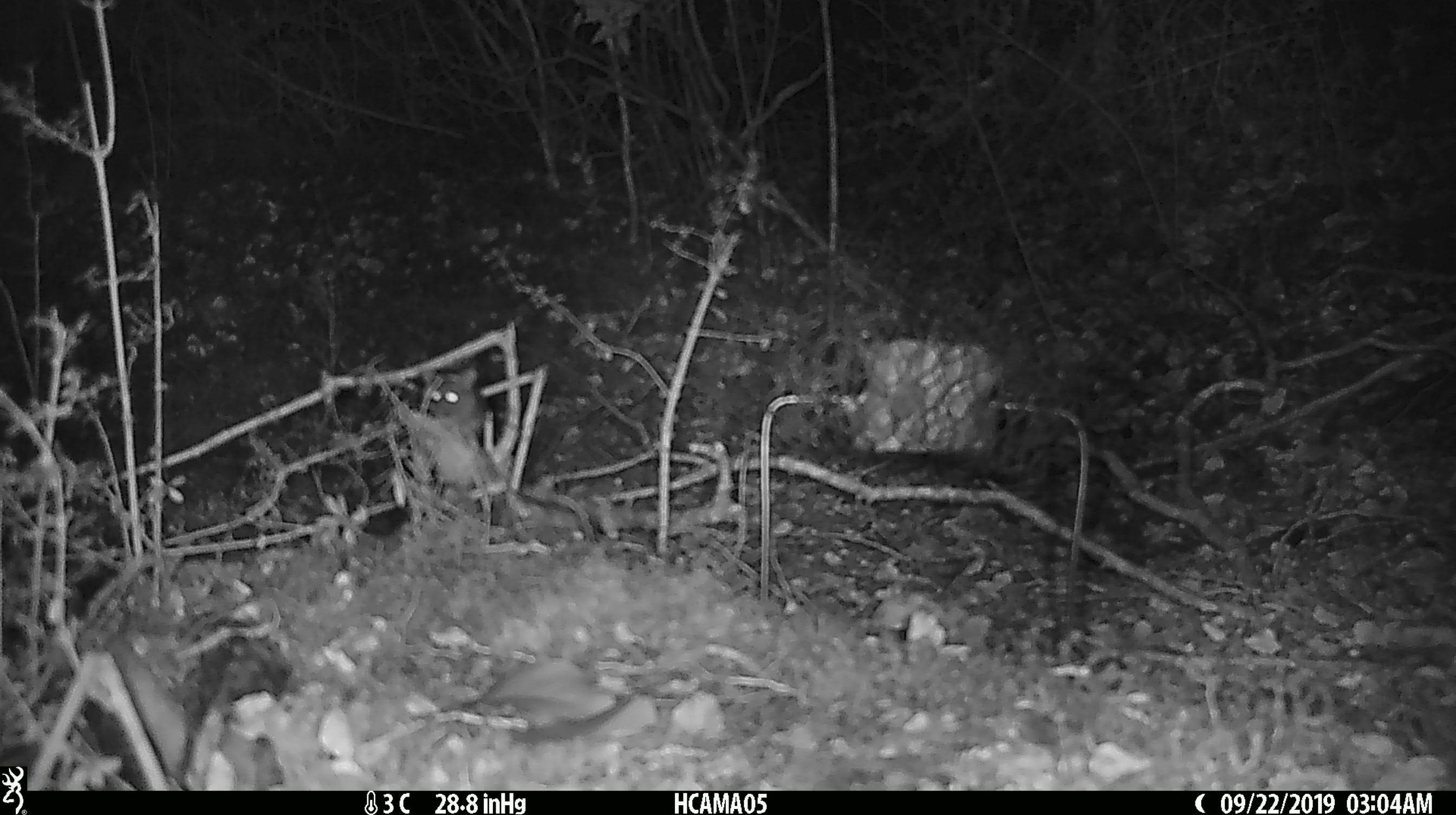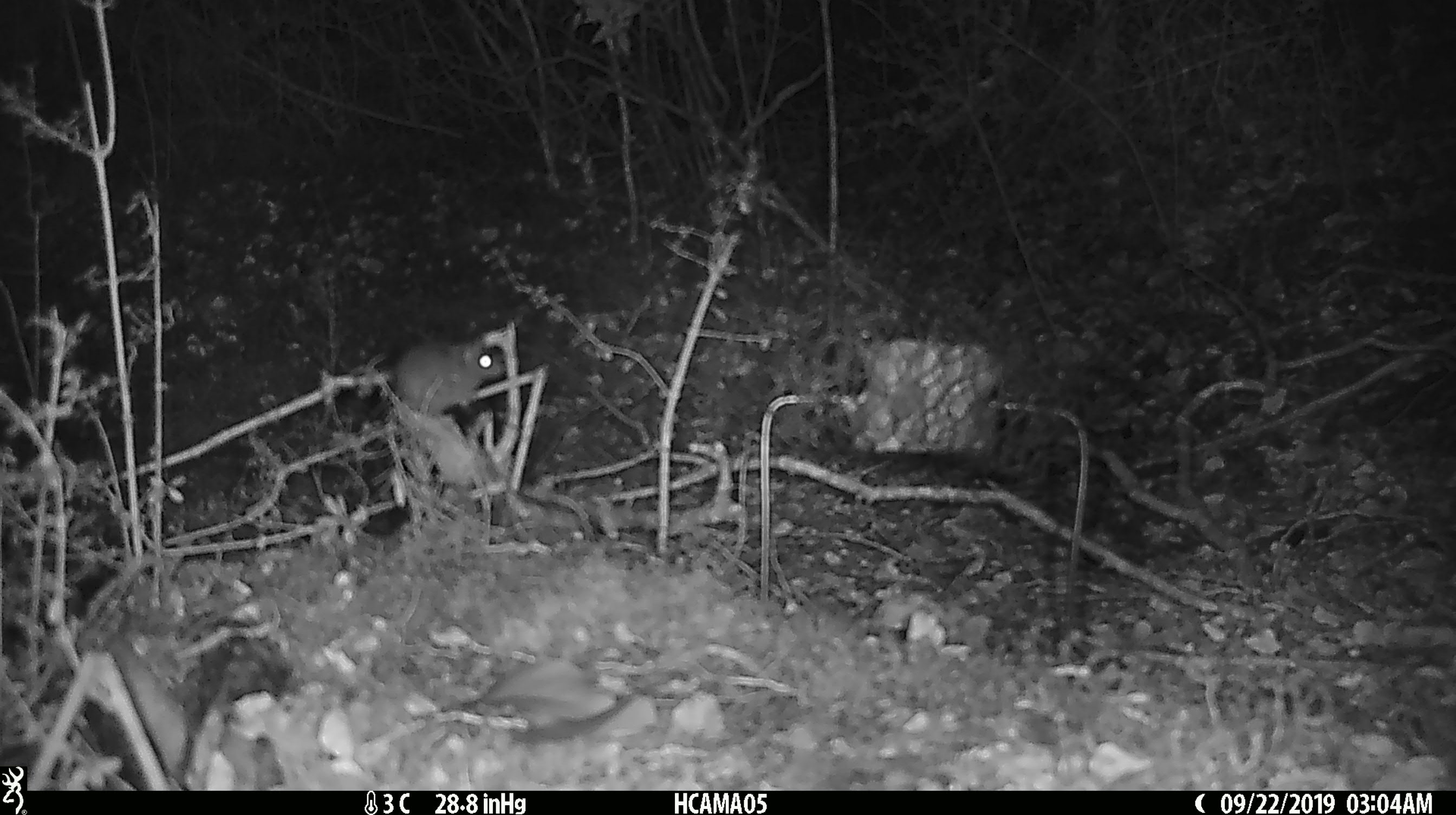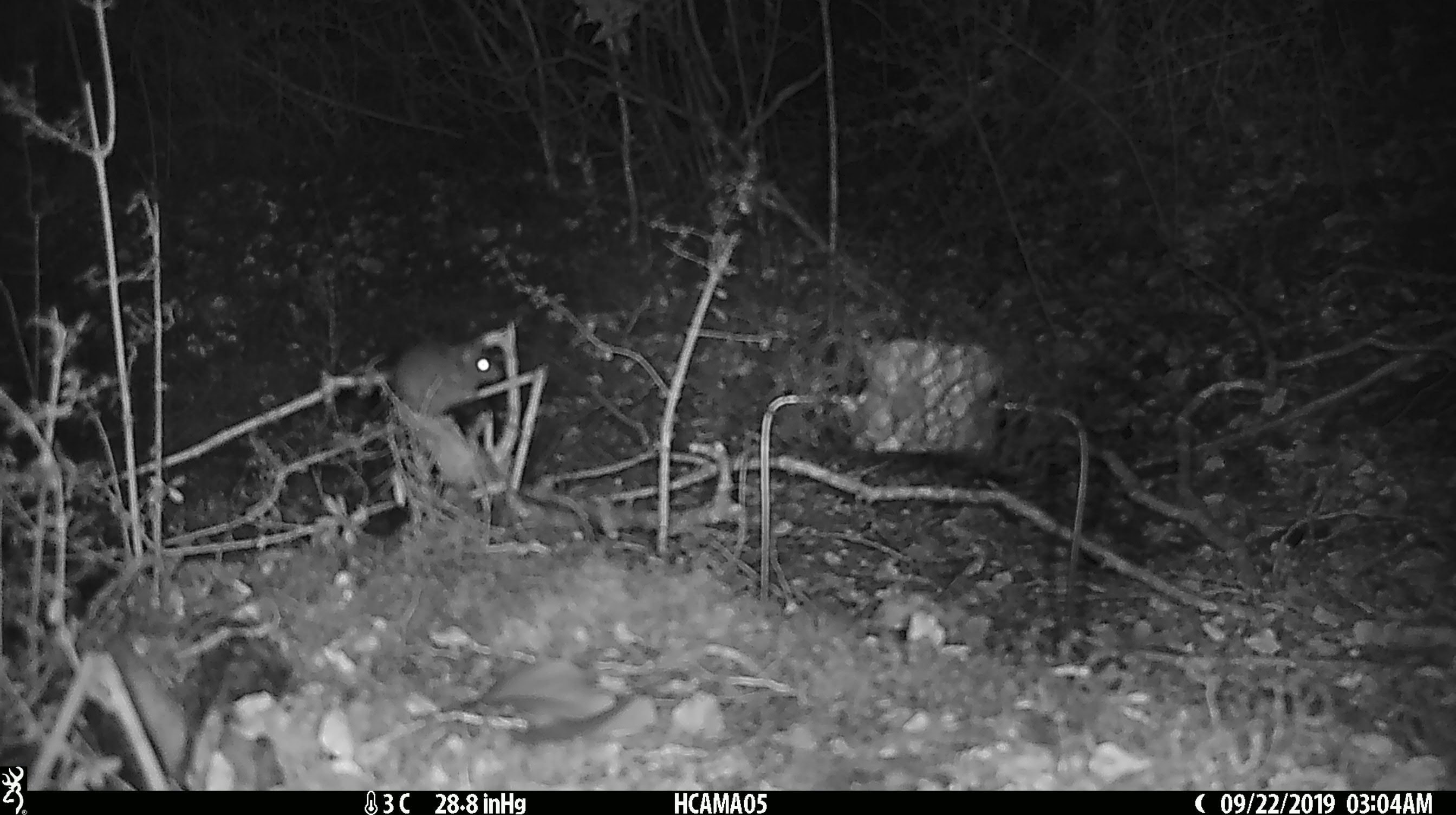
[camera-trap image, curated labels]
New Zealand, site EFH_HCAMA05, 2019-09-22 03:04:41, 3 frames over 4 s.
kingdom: Animalia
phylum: Chordata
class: Mammalia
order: Rodentia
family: Muridae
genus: Mus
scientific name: Mus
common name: mouse